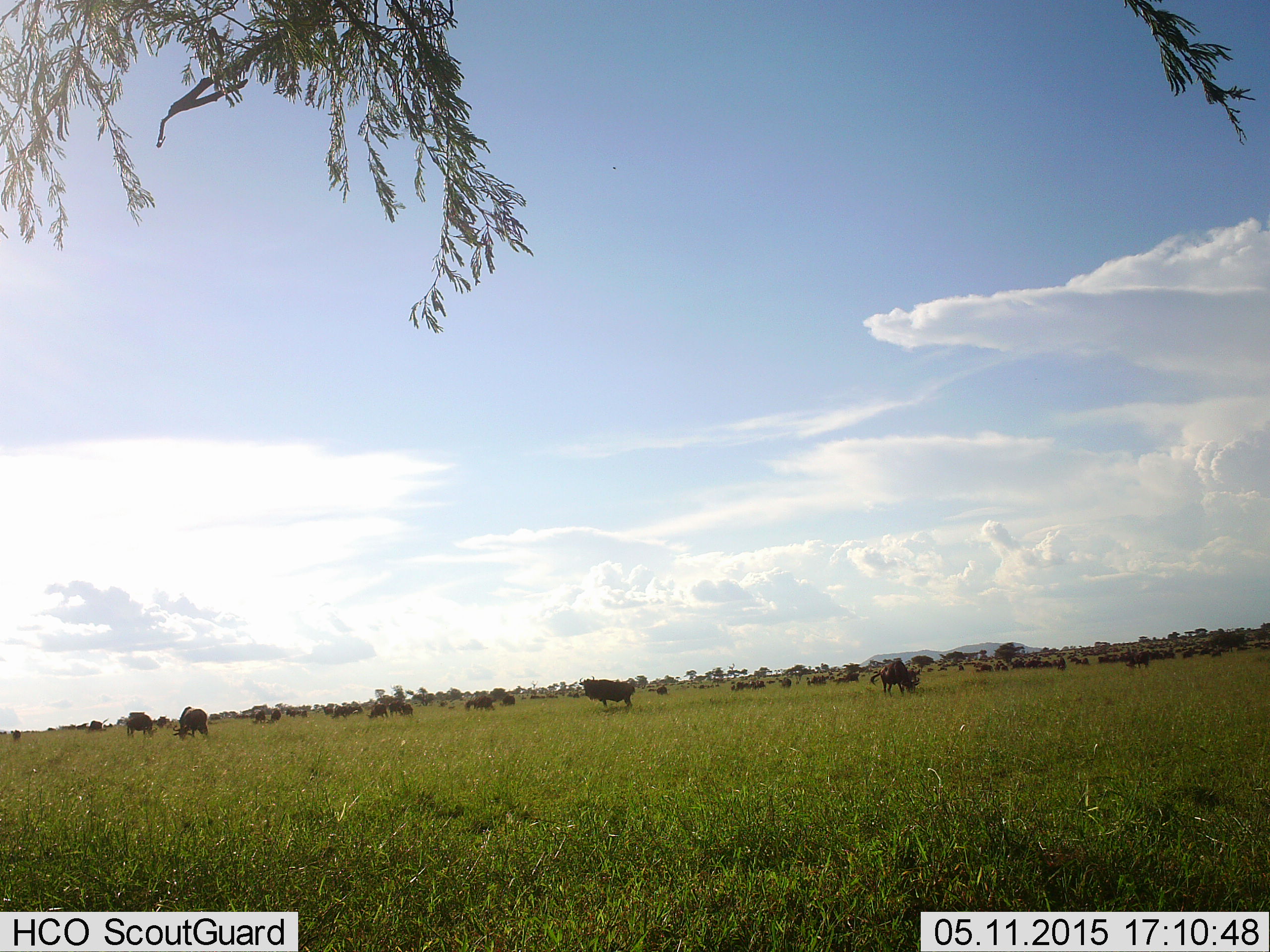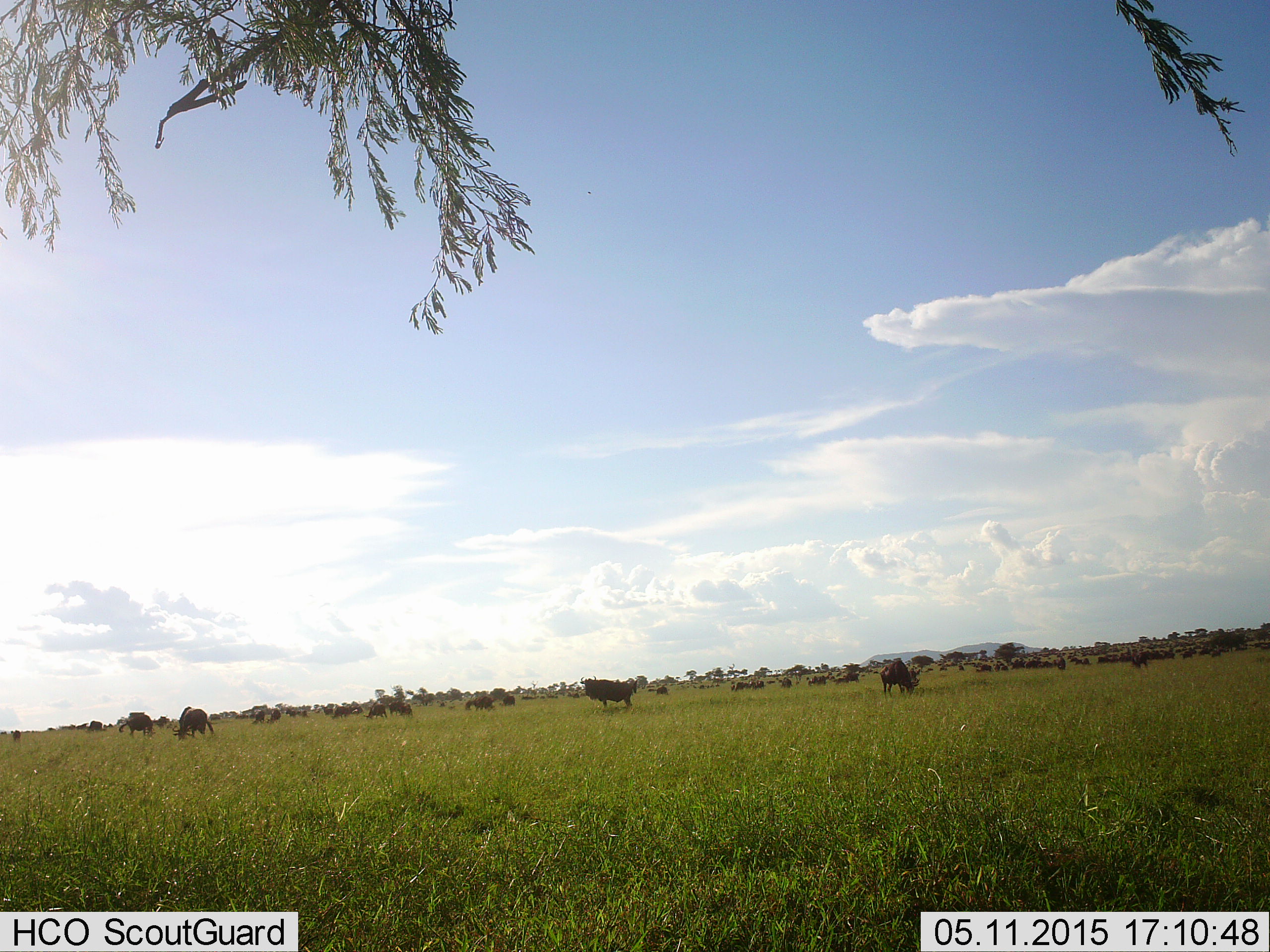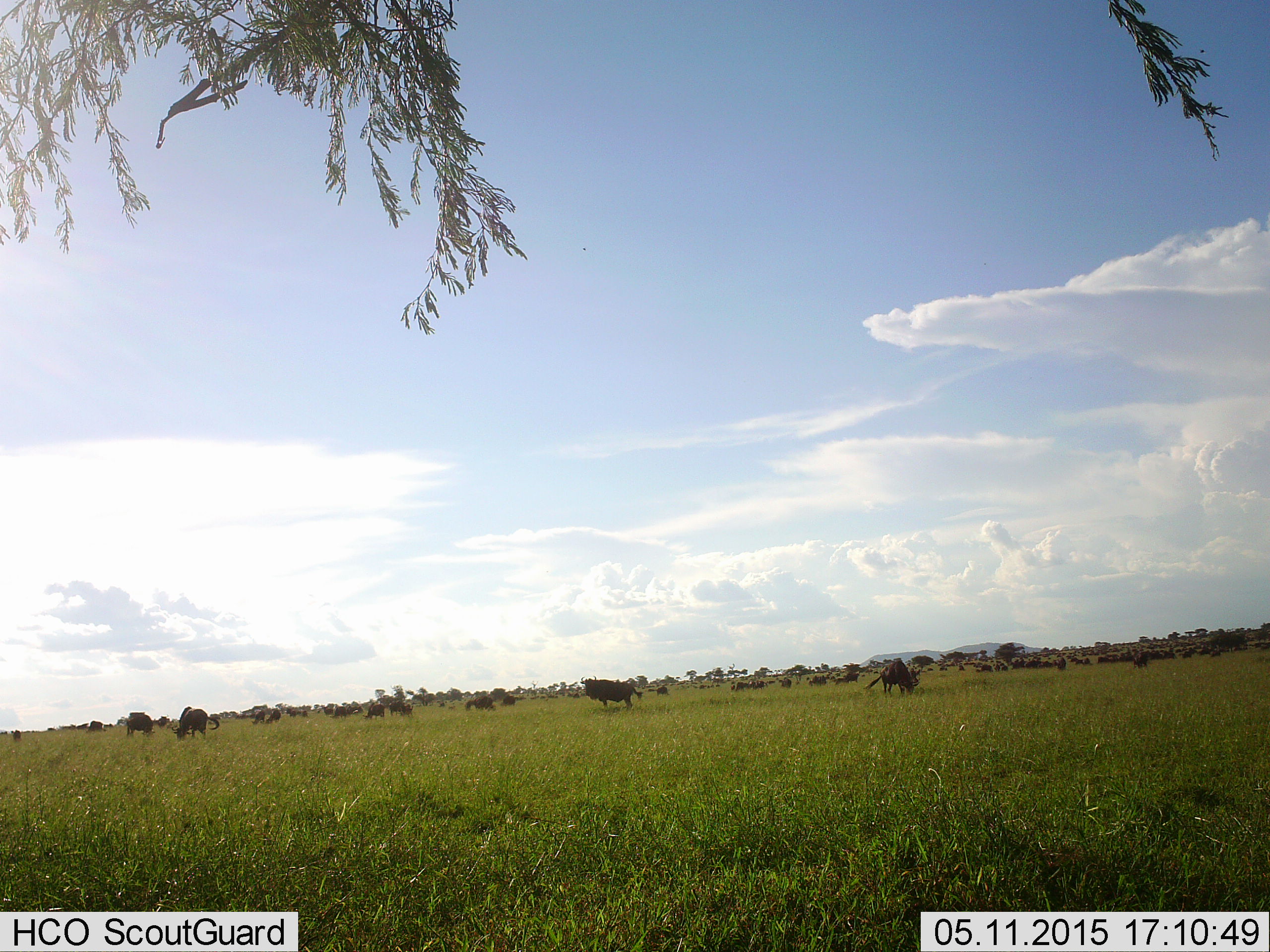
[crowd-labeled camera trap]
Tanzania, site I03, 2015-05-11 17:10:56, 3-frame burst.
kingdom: Animalia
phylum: Chordata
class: Mammalia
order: Artiodactyla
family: Bovidae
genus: Connochaetes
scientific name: Connochaetes taurinus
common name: blue wildebeest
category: wildebeest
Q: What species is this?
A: Wildebeest (blue wildebeest) (Connochaetes taurinus).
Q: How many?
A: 51+.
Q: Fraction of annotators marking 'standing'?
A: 60%.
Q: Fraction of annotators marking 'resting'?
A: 0%.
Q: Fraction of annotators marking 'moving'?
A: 0%.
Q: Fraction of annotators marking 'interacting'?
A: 10%.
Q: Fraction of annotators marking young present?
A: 0%.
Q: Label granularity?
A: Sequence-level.